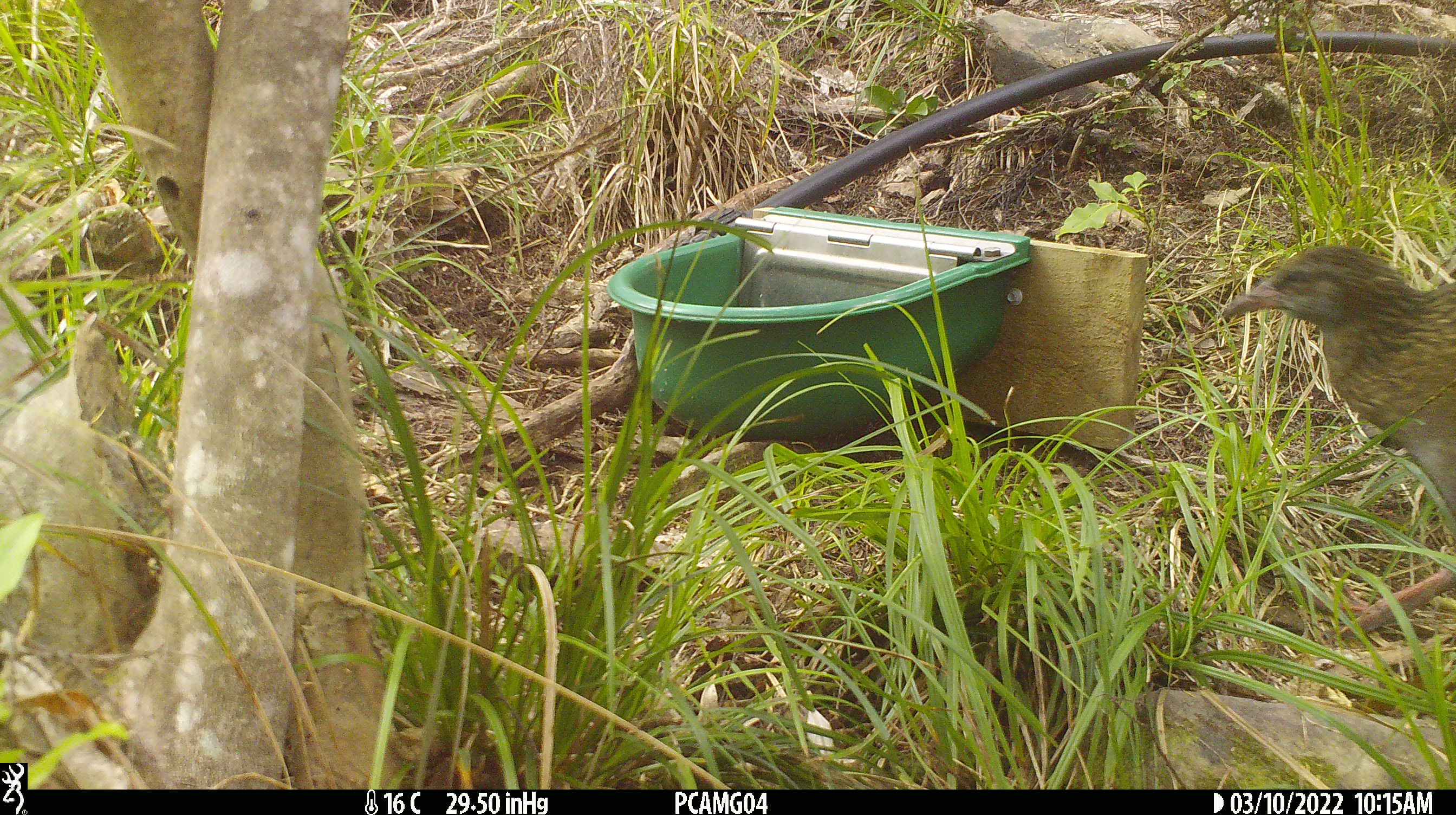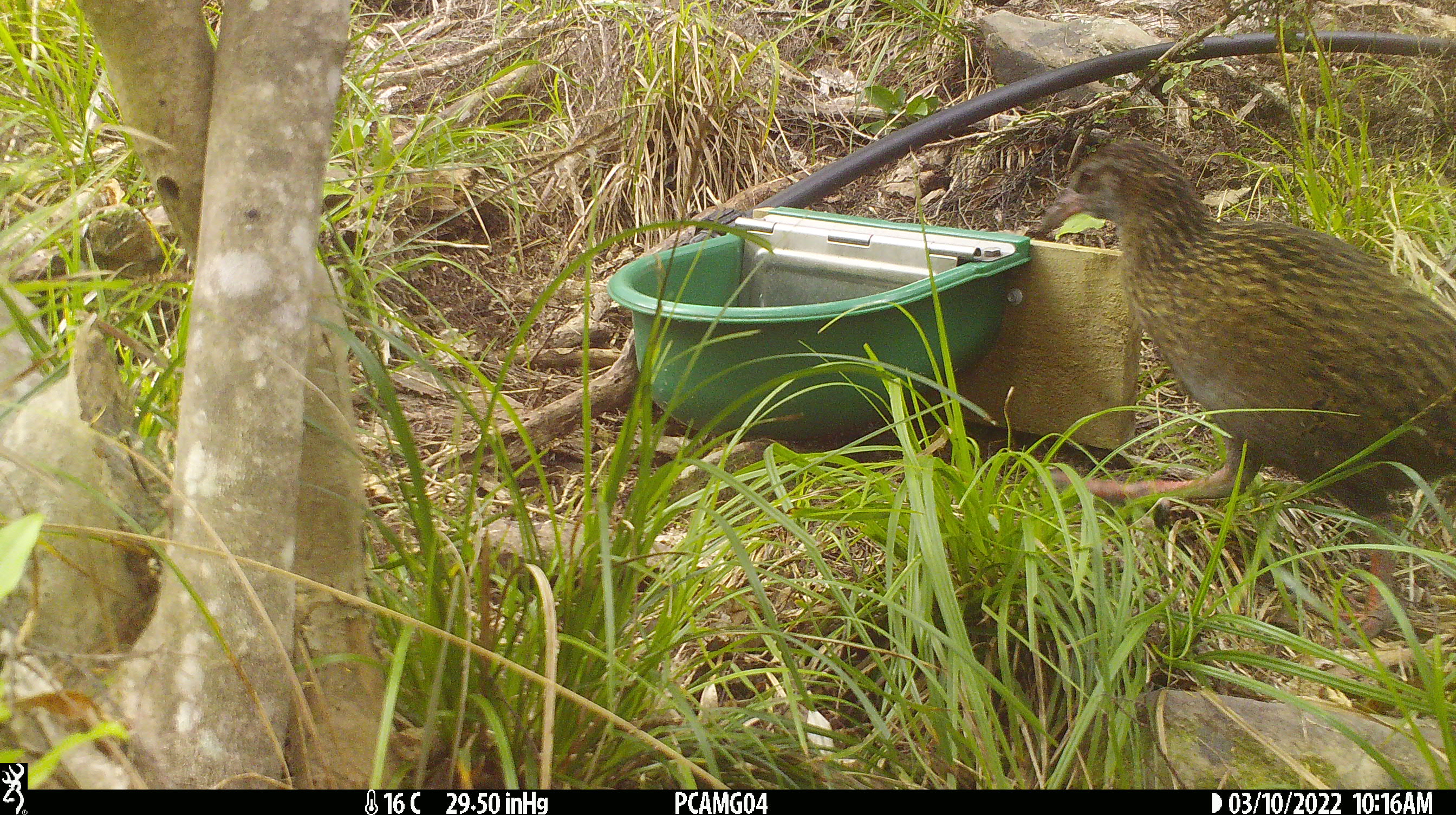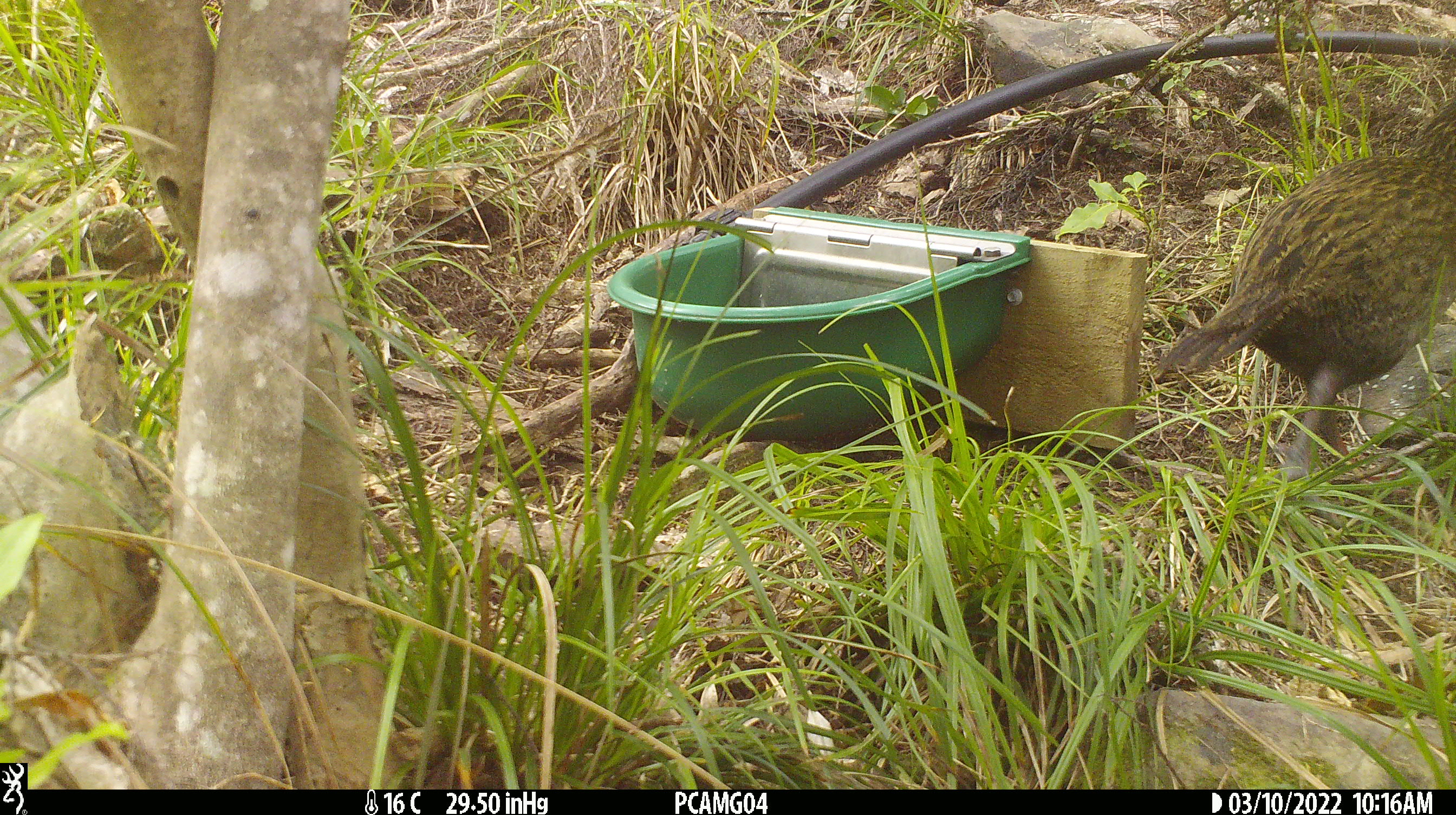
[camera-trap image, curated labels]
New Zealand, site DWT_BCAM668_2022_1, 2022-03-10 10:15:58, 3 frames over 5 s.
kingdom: Animalia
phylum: Chordata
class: Aves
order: Gruiformes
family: Rallidae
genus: Gallirallus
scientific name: Gallirallus australis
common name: weka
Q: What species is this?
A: Weka (Gallirallus australis).